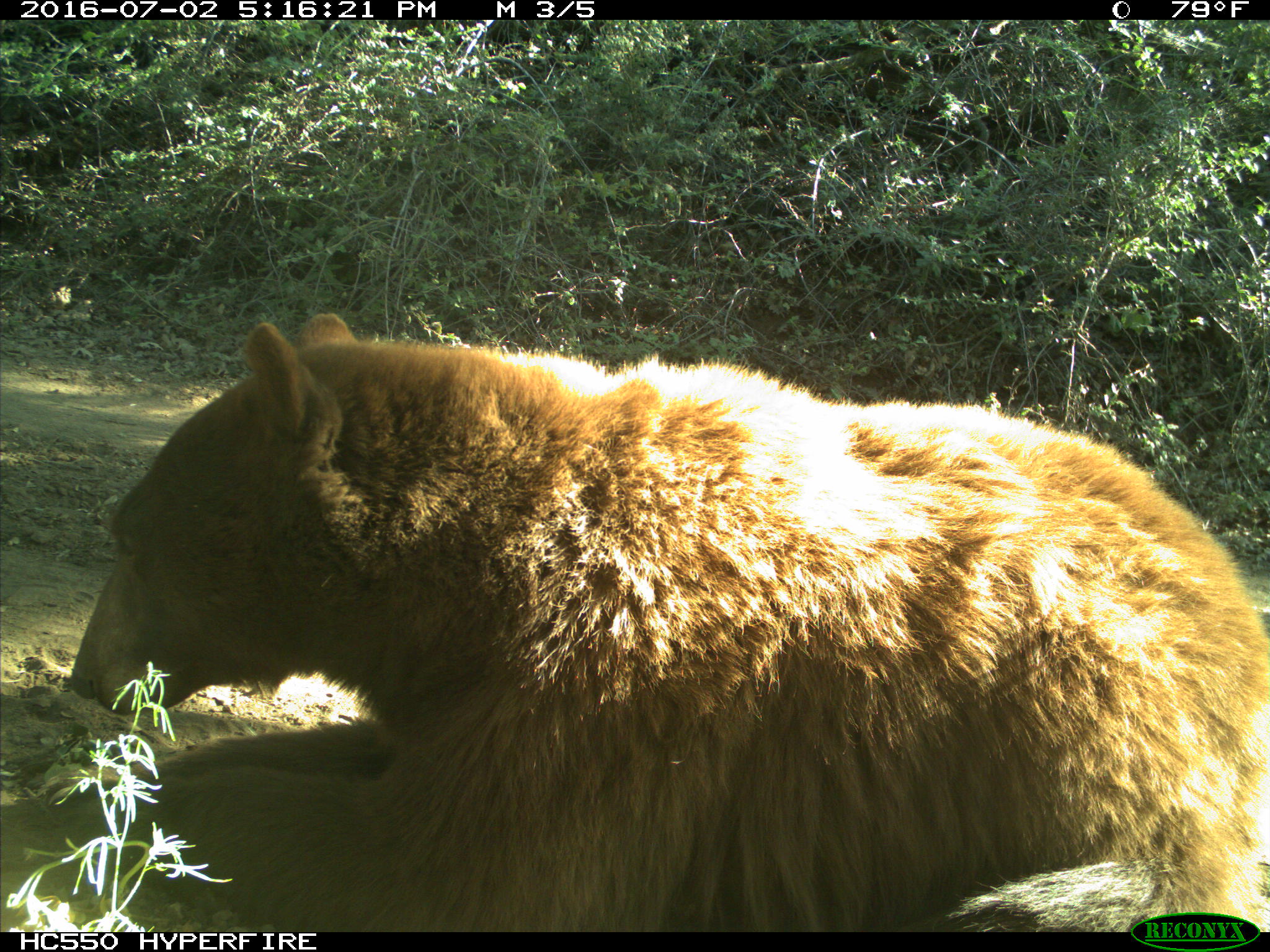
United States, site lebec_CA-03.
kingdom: Animalia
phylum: Chordata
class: Mammalia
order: Carnivora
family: Ursidae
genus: Ursus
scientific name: Ursus americanus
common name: american black bear